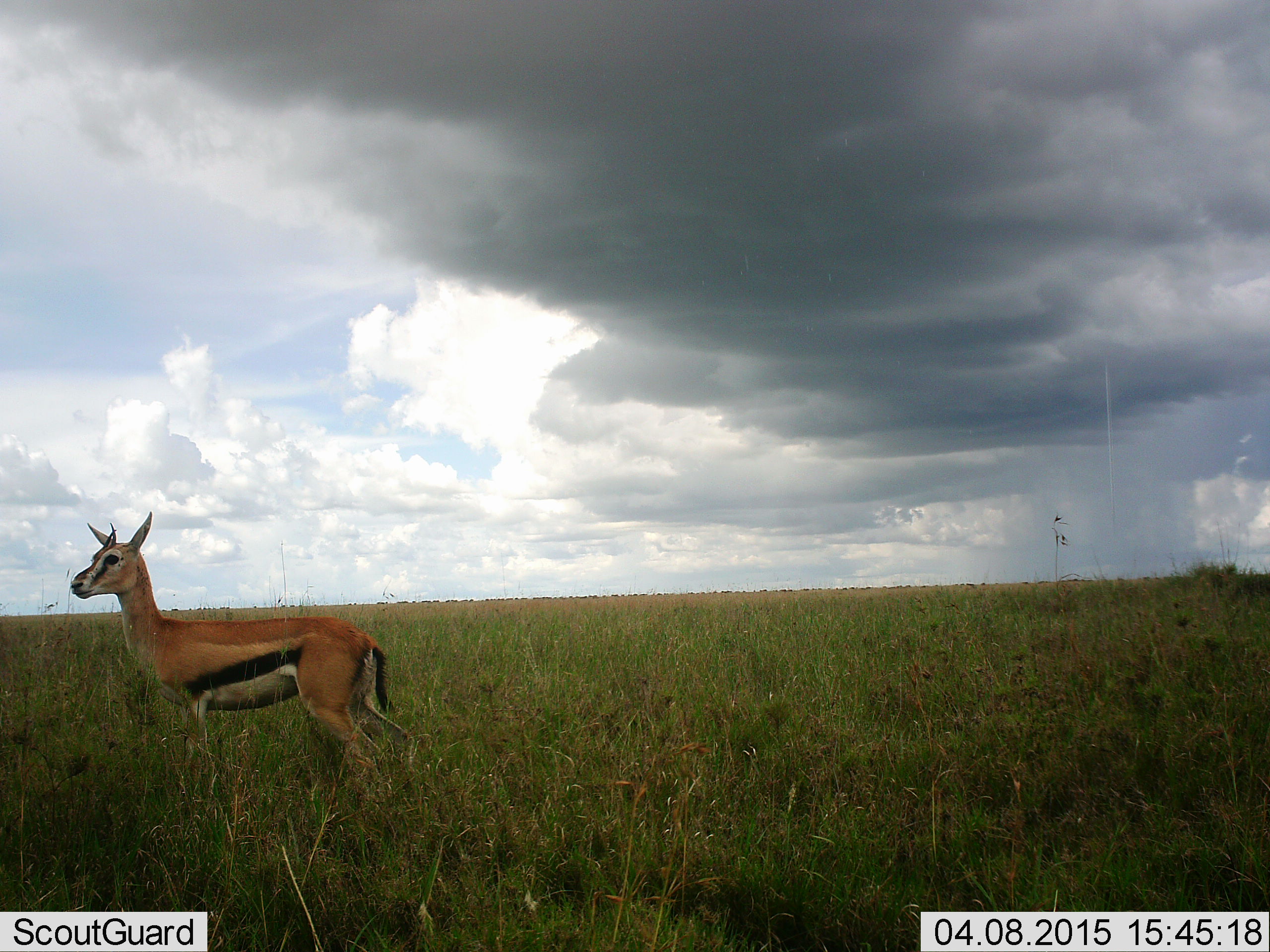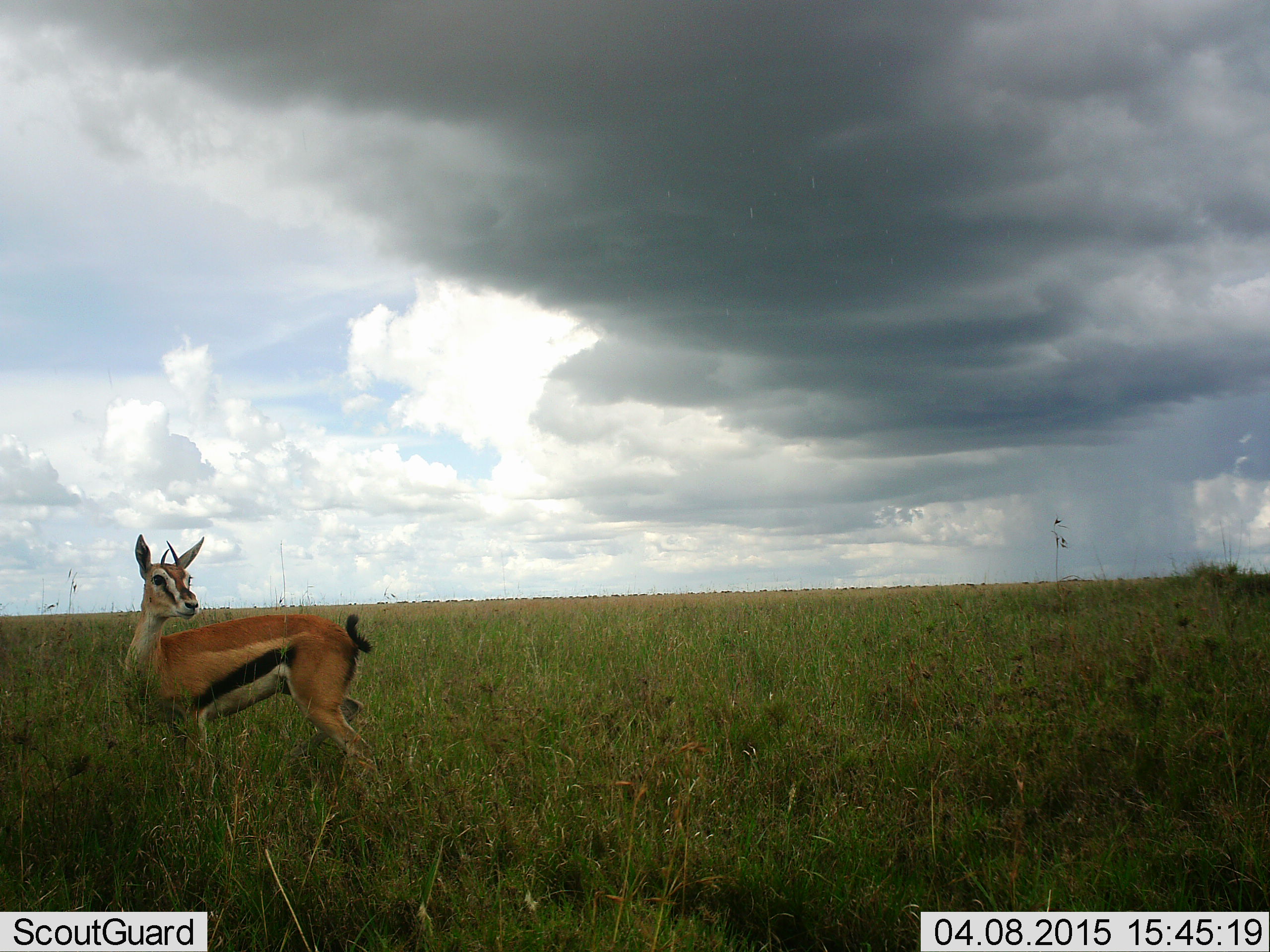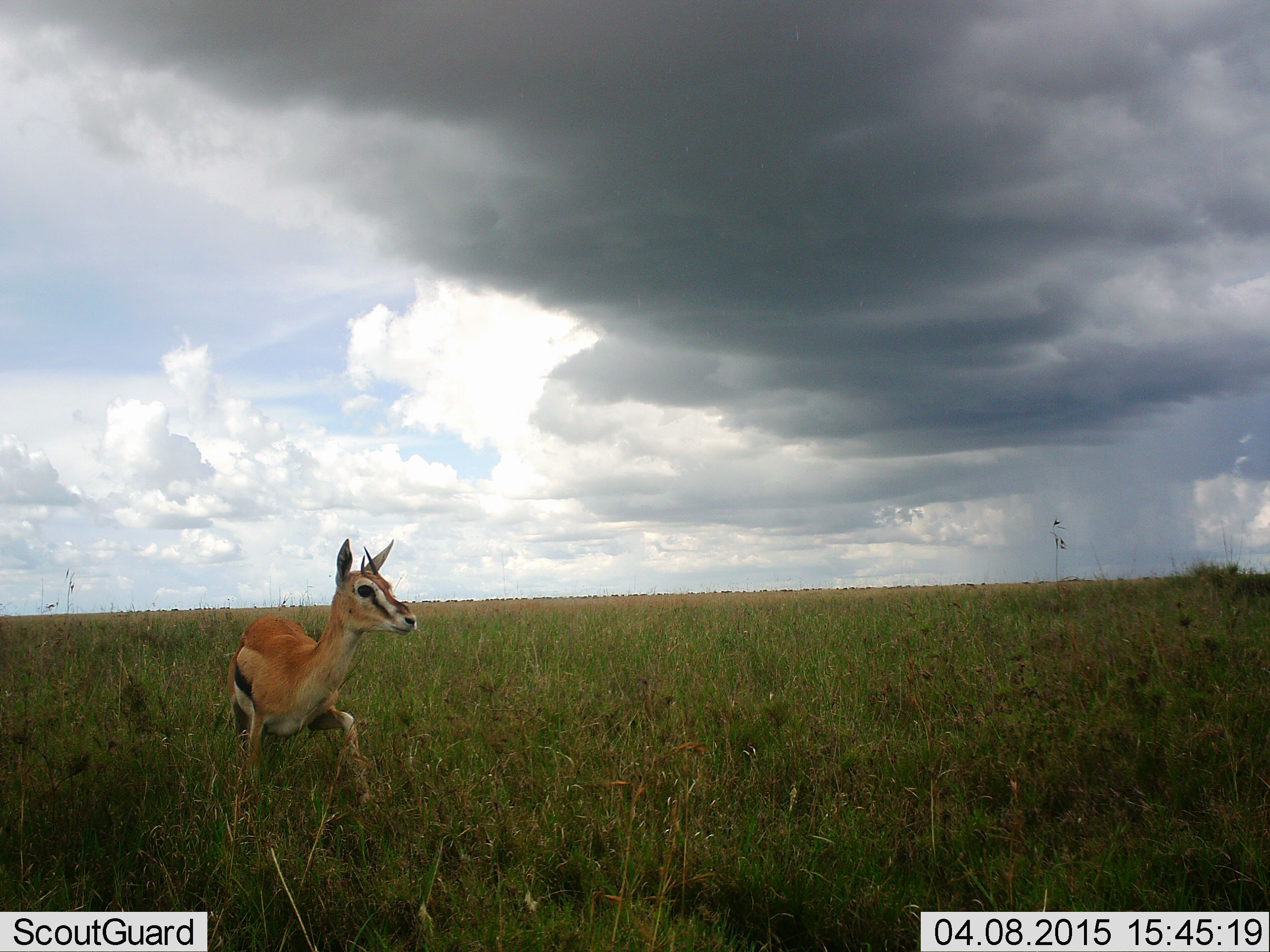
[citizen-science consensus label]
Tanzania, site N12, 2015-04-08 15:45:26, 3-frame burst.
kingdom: Animalia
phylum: Chordata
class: Mammalia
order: Artiodactyla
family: Bovidae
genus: Eudorcas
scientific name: Eudorcas thomsonii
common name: thomson's gazelle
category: gazellethomsons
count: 1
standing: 70%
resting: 0%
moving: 40%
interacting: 0%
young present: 0%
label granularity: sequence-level